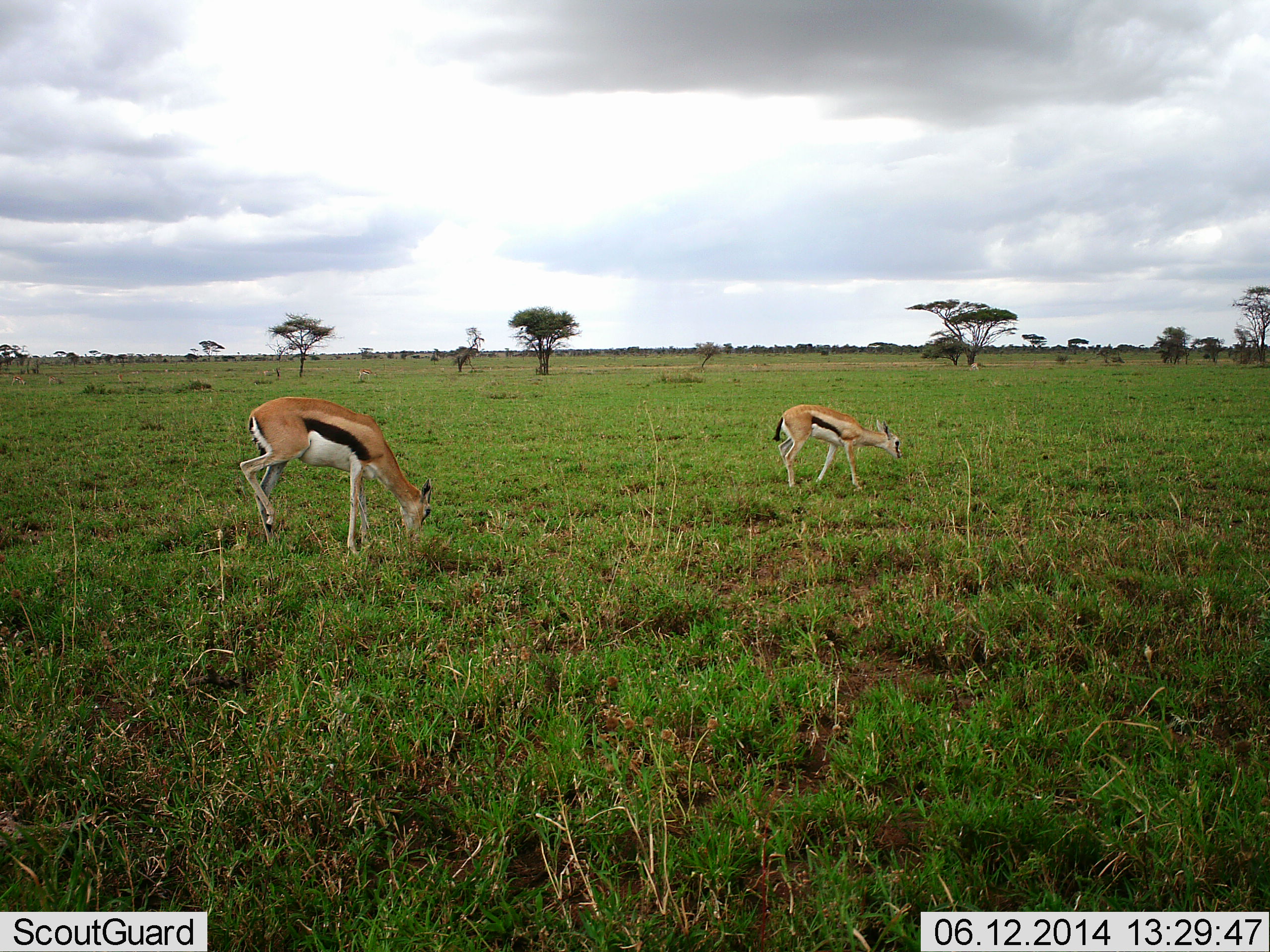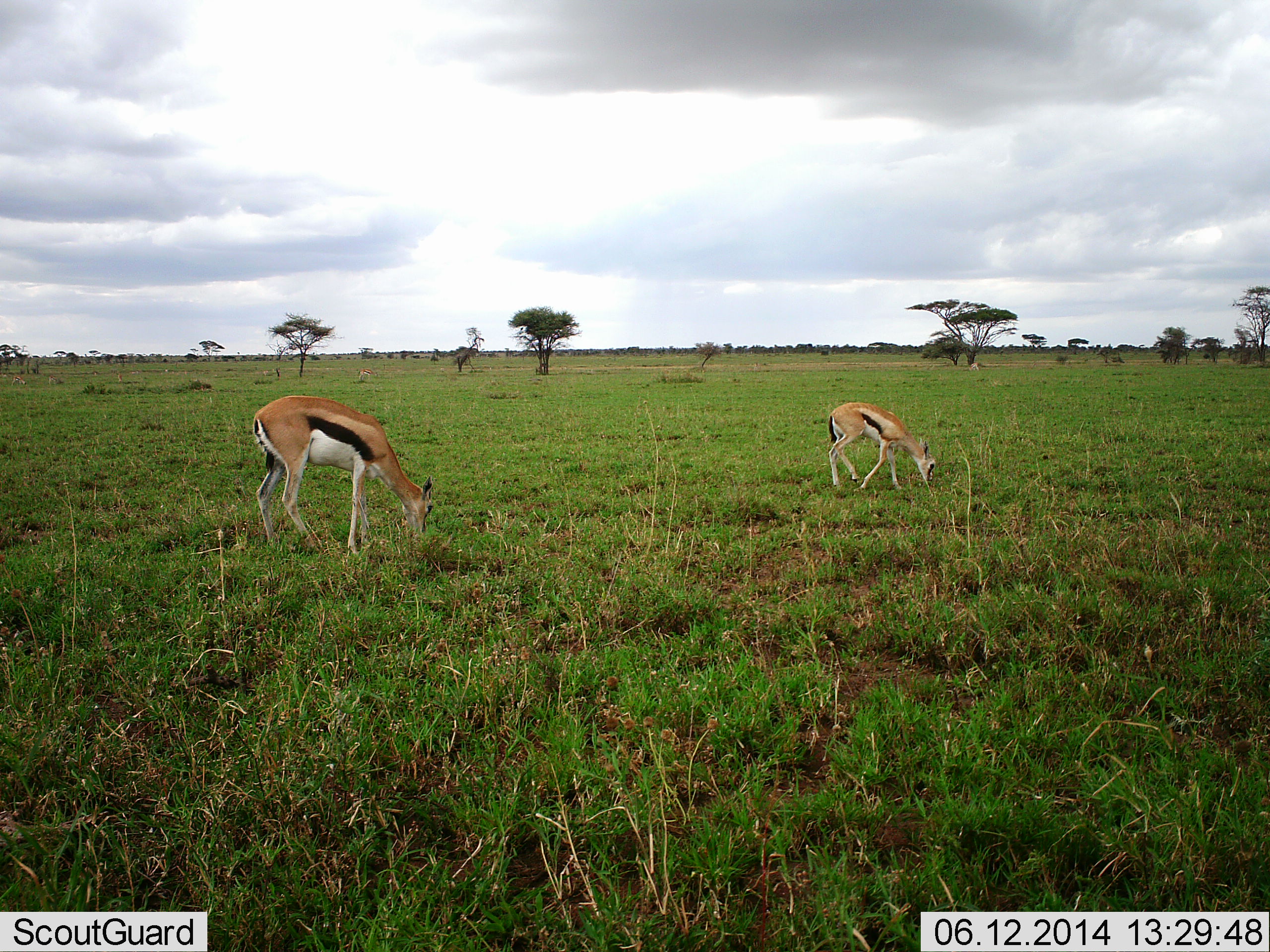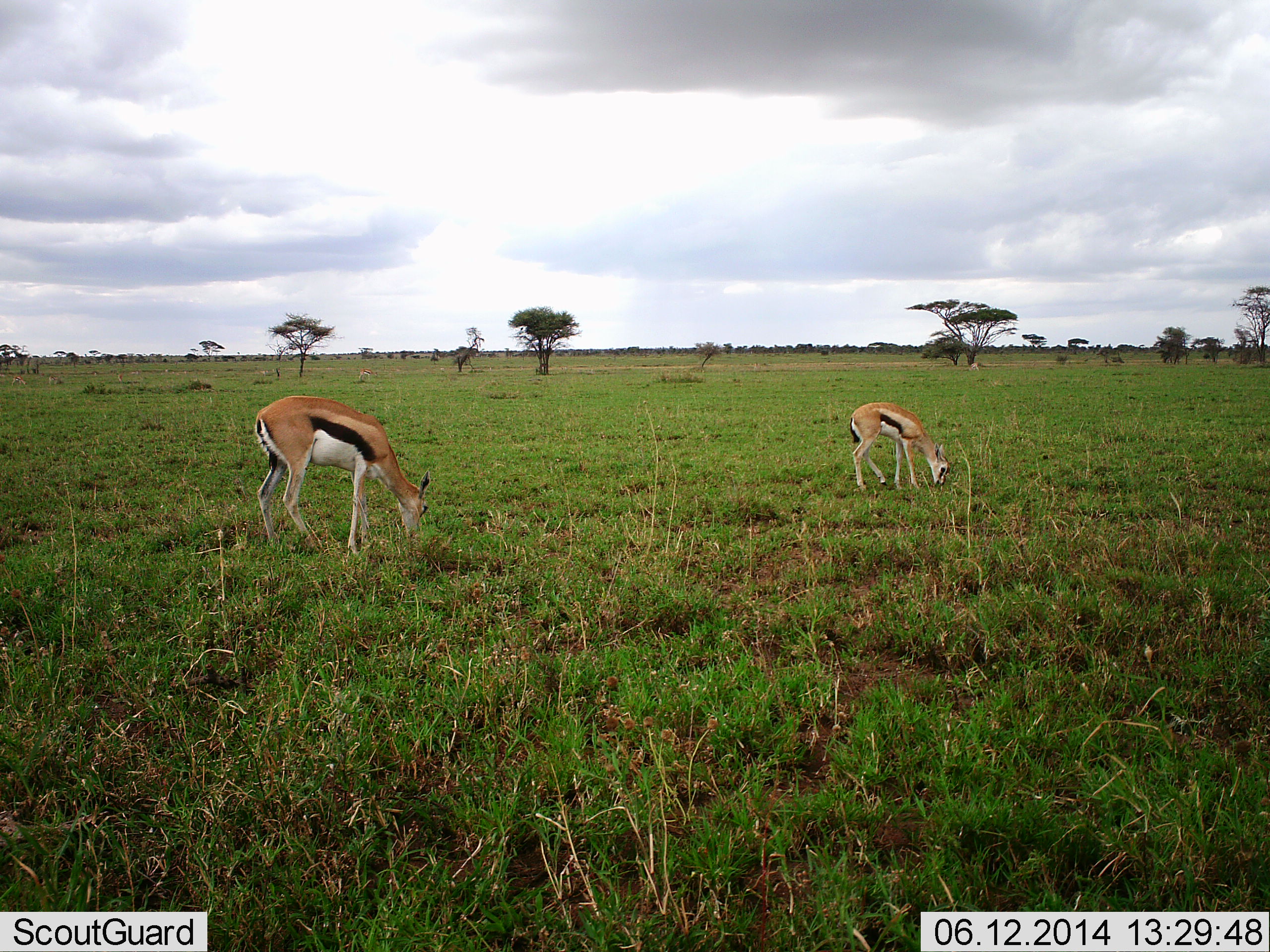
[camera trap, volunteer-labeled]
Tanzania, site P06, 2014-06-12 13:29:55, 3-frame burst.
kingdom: Animalia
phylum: Chordata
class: Mammalia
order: Artiodactyla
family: Bovidae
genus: Eudorcas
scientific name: Eudorcas thomsonii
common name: thomson's gazelle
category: gazellethomsons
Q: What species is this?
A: Gazellethomsons (thomson's gazelle) (Eudorcas thomsonii).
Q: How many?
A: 2.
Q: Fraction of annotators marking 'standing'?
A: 20%.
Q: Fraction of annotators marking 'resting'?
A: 0%.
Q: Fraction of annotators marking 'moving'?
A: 10%.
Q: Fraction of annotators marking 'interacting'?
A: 0%.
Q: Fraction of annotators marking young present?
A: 10%.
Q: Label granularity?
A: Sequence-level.